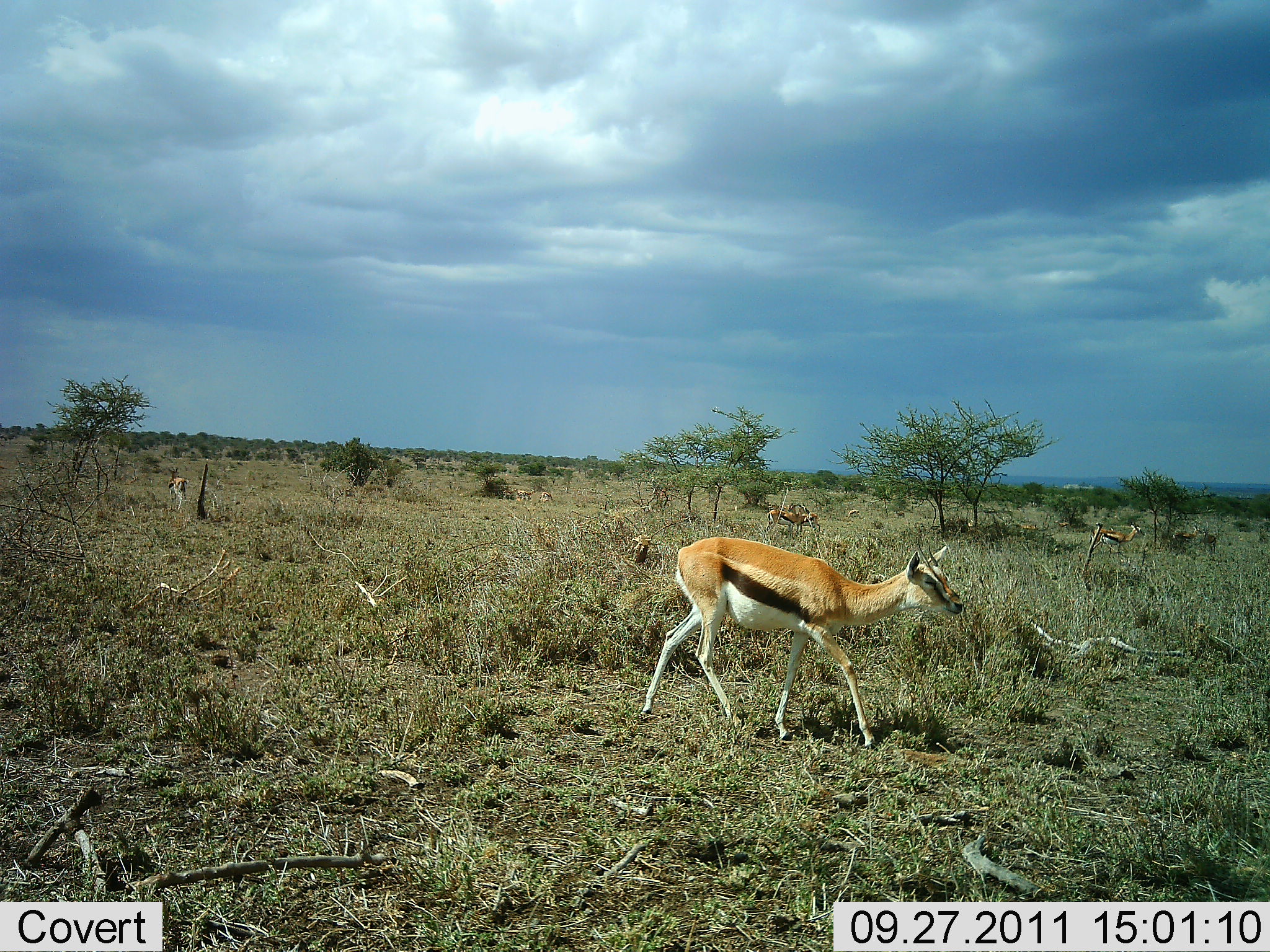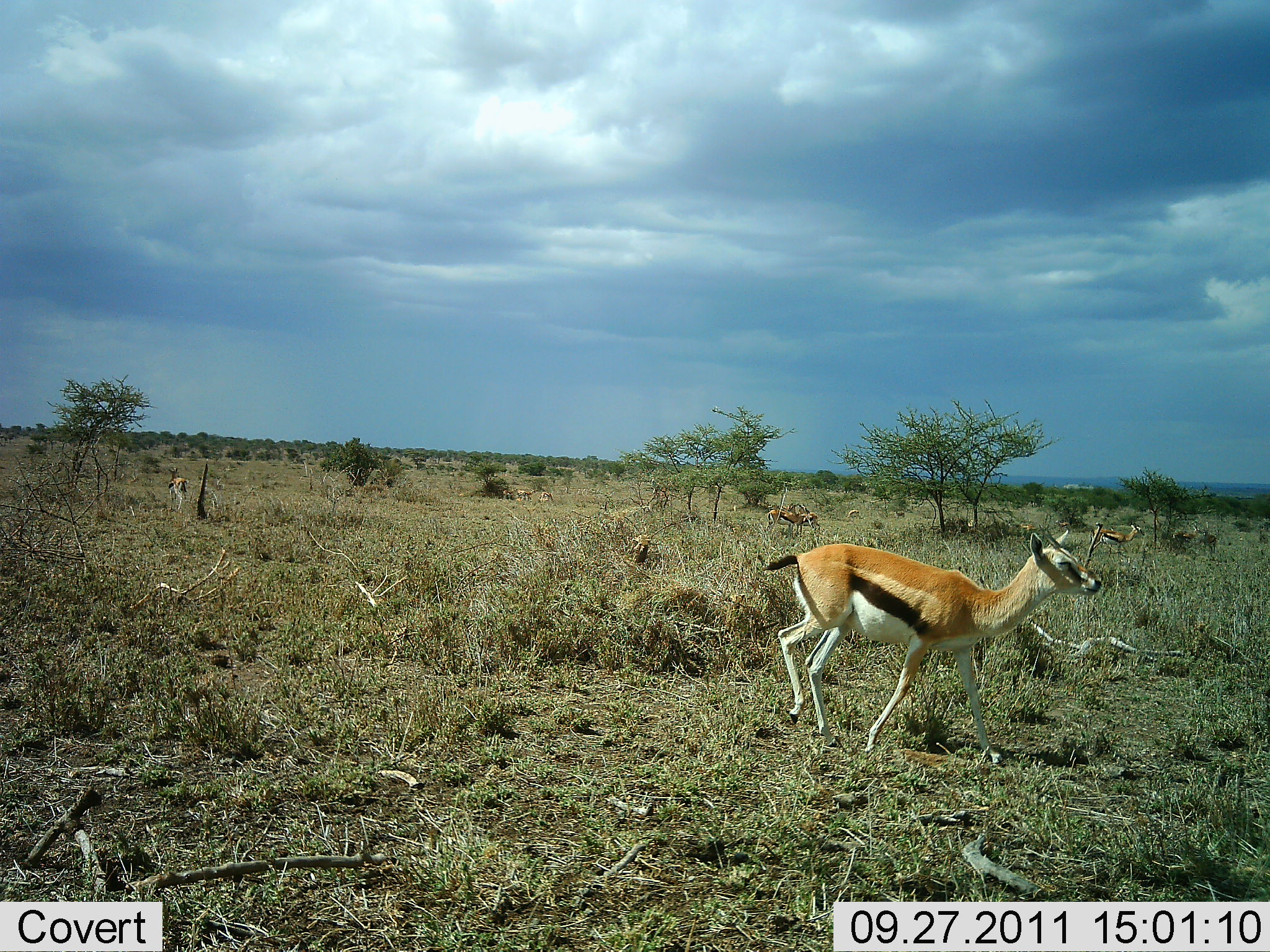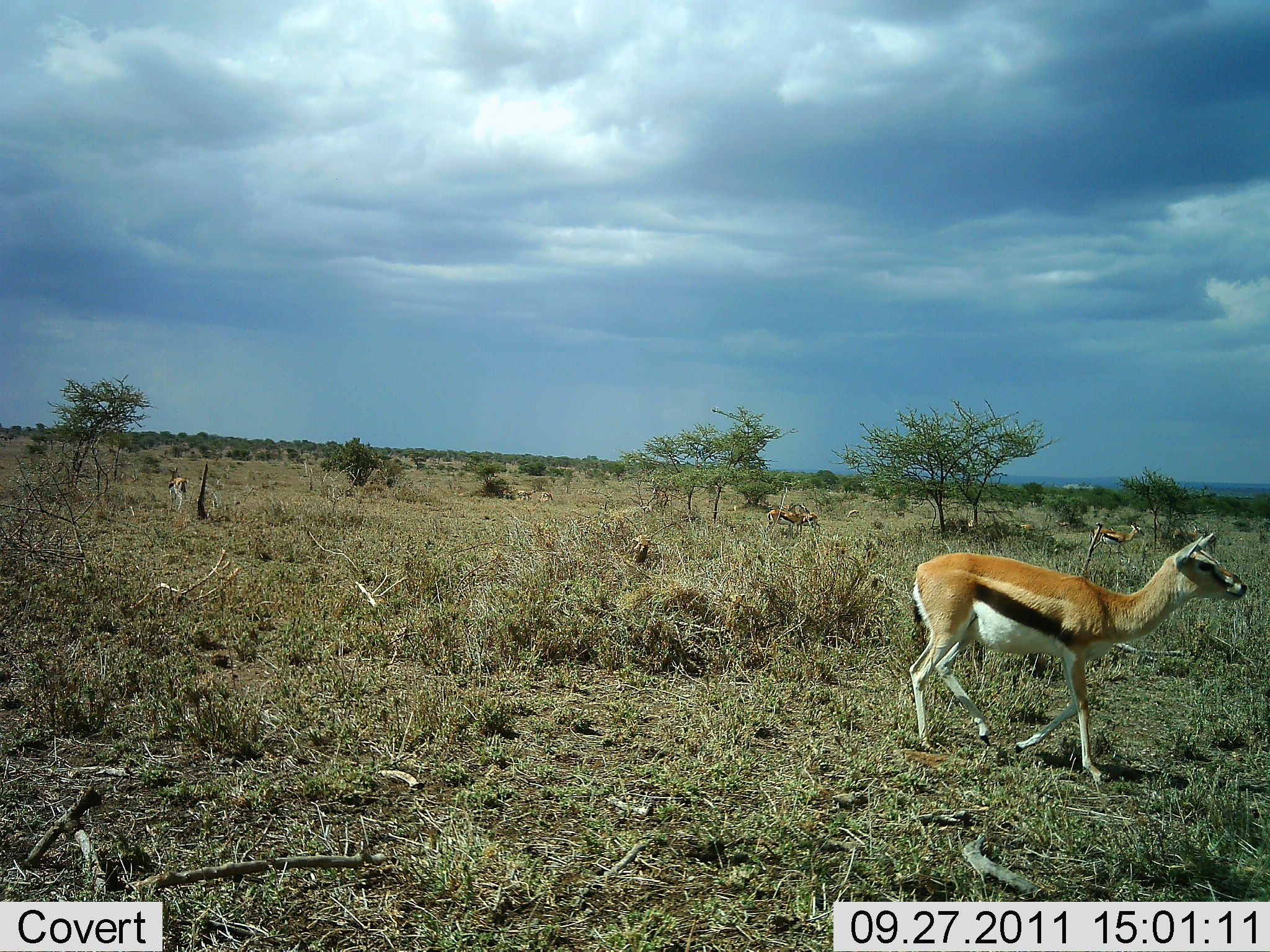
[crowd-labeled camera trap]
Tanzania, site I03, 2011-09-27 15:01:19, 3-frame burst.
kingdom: Animalia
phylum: Chordata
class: Mammalia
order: Artiodactyla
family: Bovidae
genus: Eudorcas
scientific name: Eudorcas thomsonii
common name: thomson's gazelle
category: gazellethomsons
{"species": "gazellethomsons (thomson's gazelle) (Eudorcas thomsonii)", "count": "4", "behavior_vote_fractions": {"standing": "36%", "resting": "0%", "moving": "86%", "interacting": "0%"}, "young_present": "0%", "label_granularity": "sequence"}